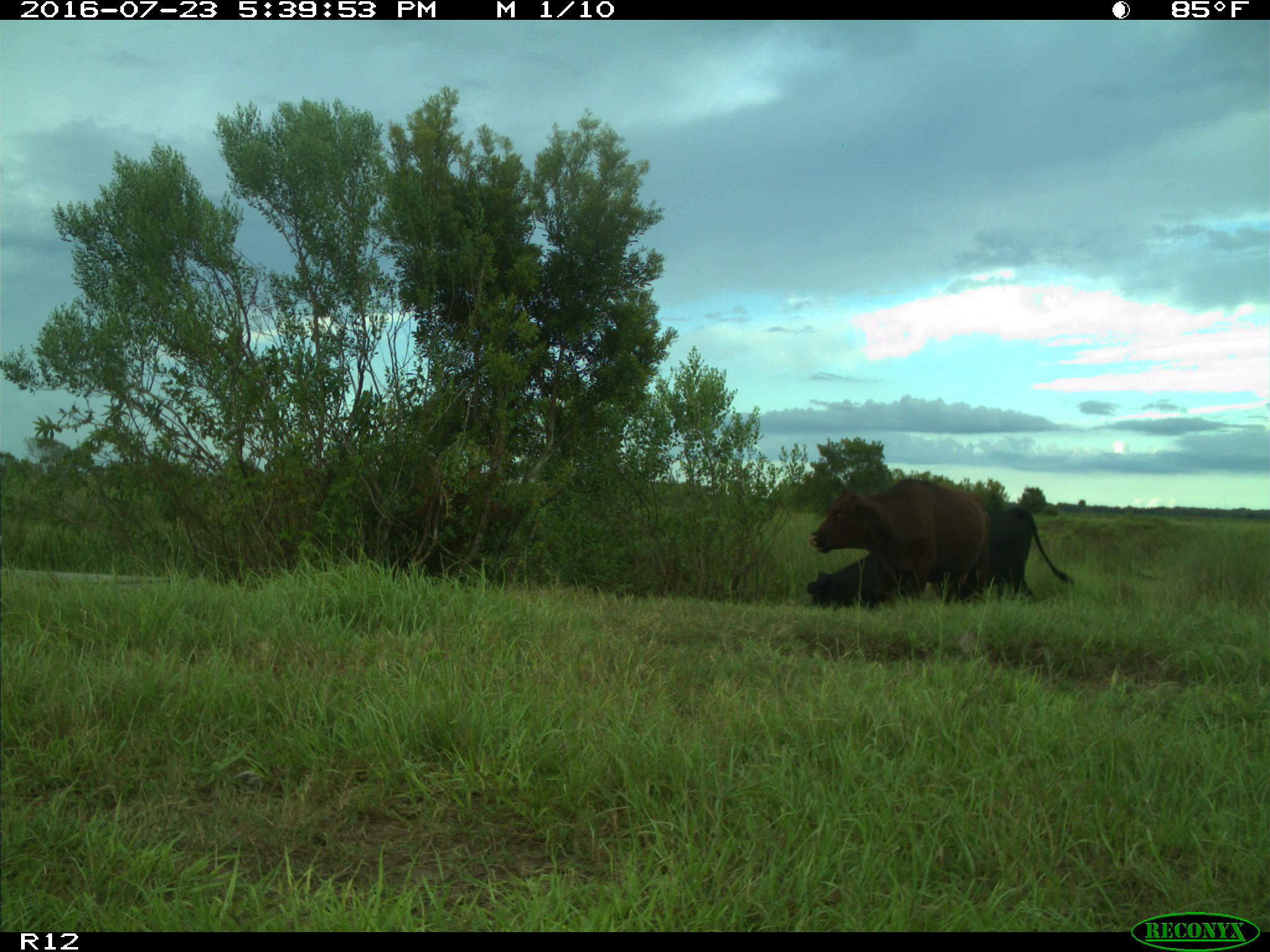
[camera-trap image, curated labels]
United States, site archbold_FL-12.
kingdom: Animalia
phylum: Chordata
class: Mammalia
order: Artiodactyla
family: Bovidae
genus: Bos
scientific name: Bos taurus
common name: domestic cow